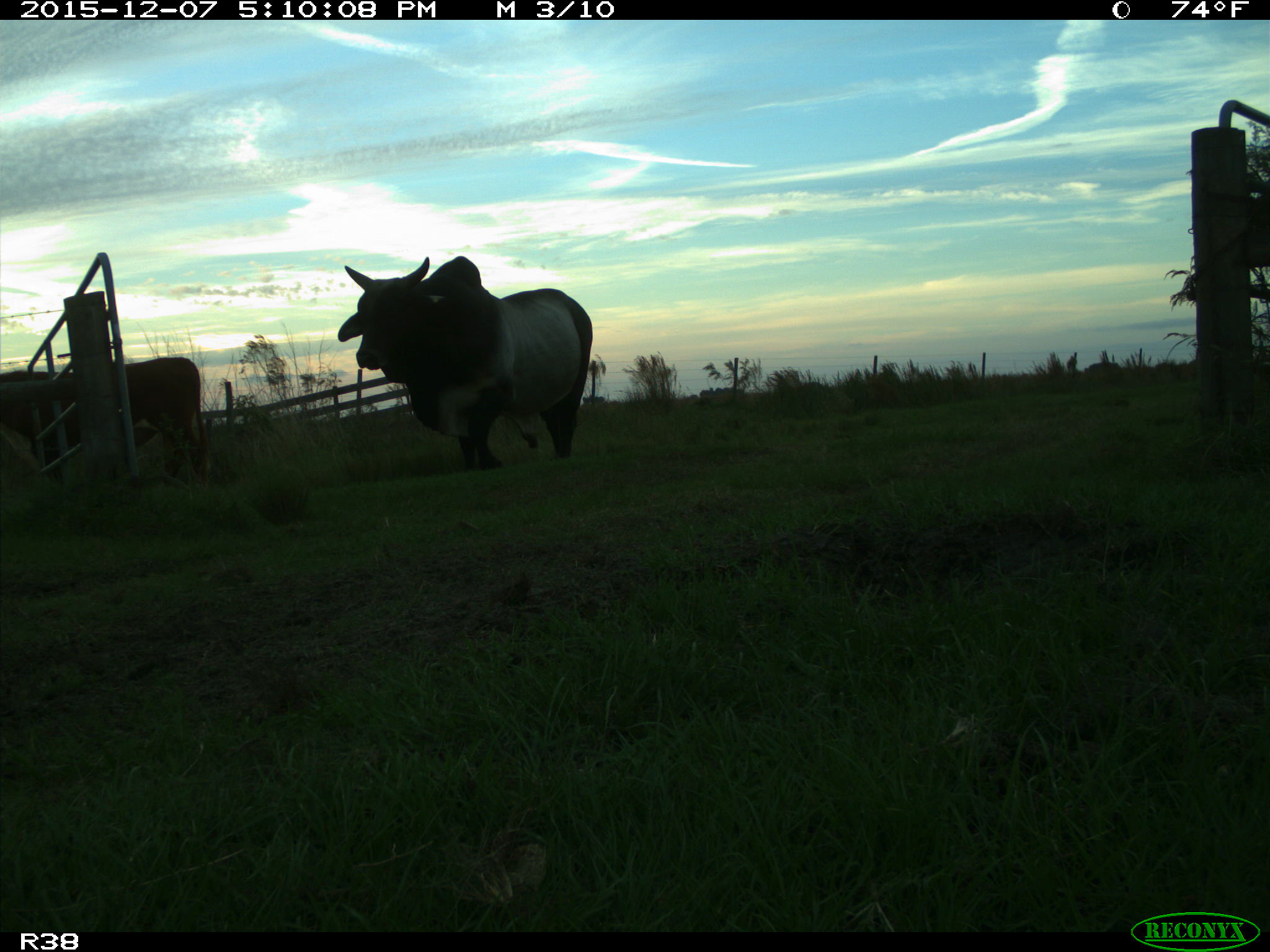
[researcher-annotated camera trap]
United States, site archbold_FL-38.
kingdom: Animalia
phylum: Chordata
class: Mammalia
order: Artiodactyla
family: Bovidae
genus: Bos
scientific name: Bos taurus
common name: domestic cow